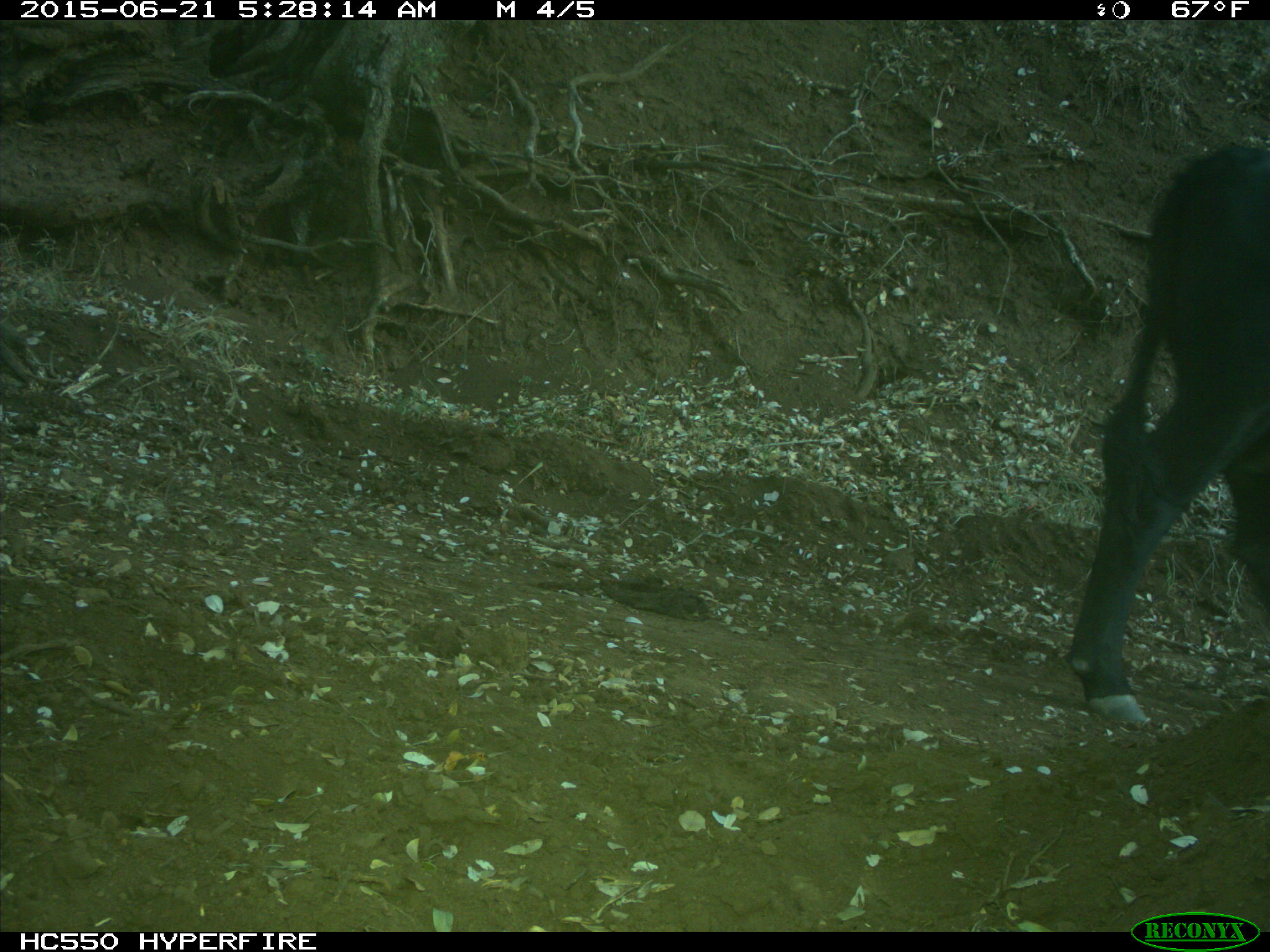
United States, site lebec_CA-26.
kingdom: Animalia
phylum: Chordata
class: Mammalia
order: Artiodactyla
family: Bovidae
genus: Bos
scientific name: Bos taurus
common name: domestic cow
Bos taurus (domestic cow).